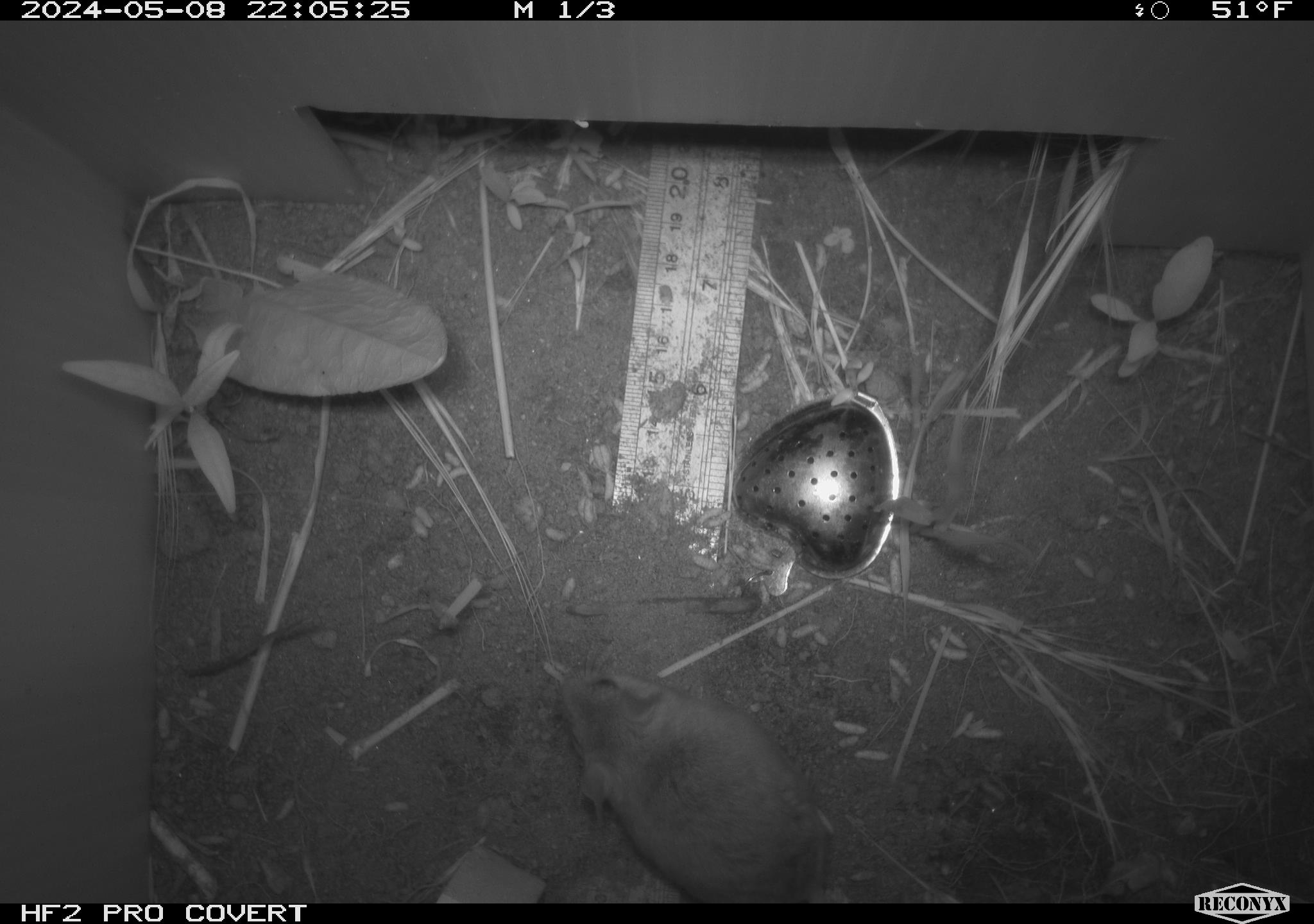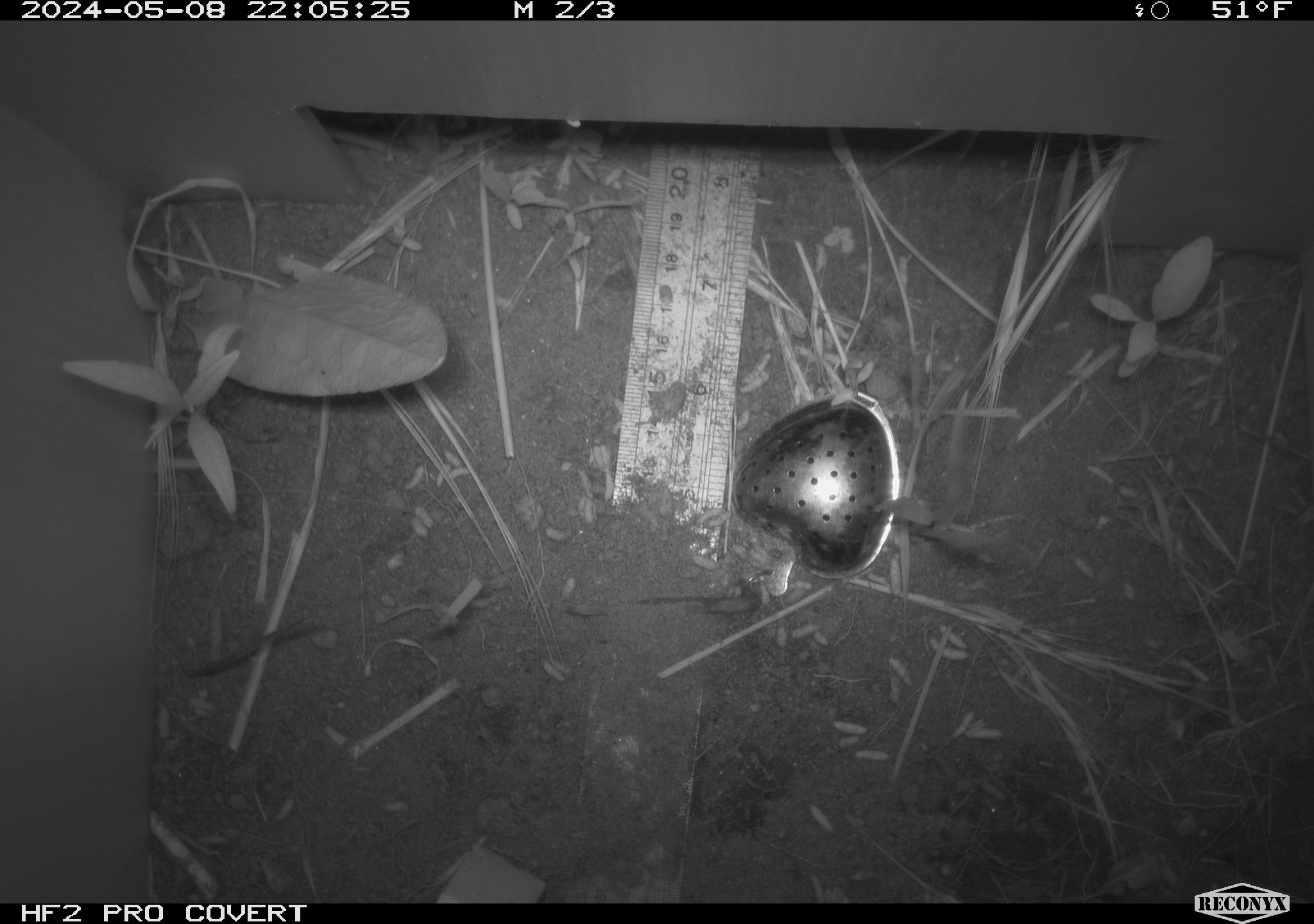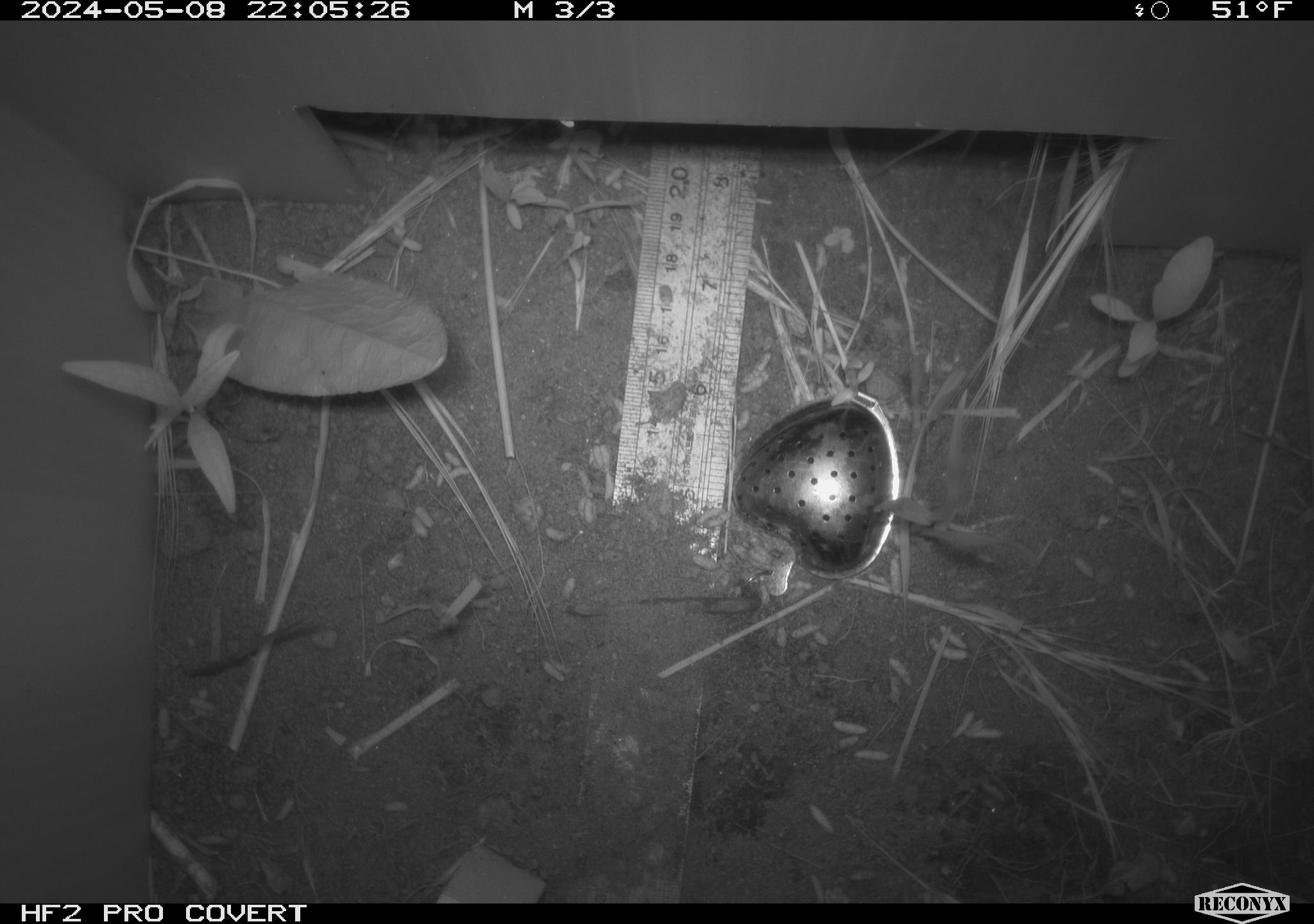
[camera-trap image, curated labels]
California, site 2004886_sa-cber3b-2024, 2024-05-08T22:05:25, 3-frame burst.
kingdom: Animalia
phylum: Chordata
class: Mammalia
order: Rodentia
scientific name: Rodentia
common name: mouse species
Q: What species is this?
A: Mouse species (Rodentia).